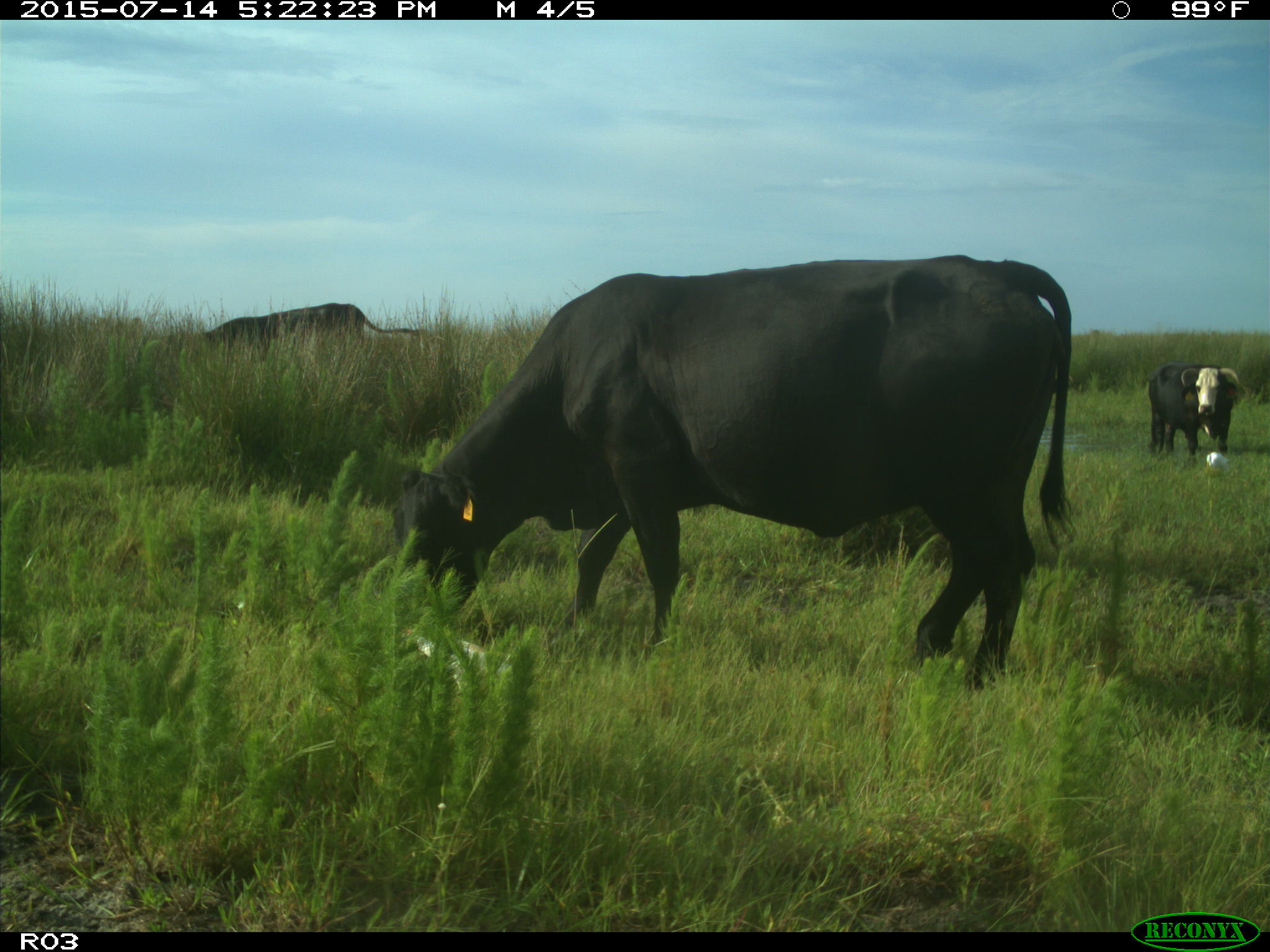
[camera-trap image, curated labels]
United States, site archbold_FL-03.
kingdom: Animalia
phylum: Chordata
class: Mammalia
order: Artiodactyla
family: Bovidae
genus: Bos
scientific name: Bos taurus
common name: domestic cow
Bos taurus (domestic cow).